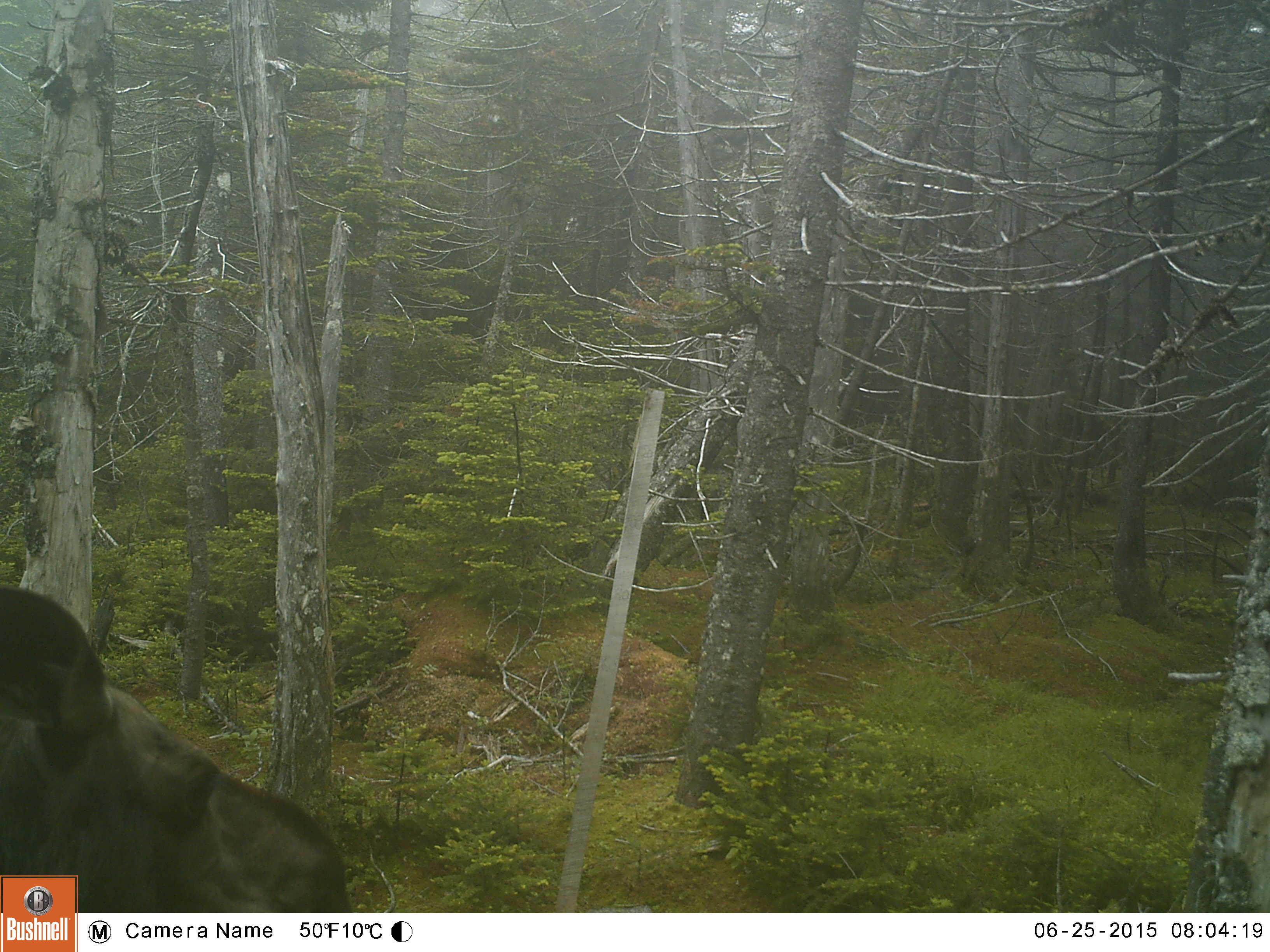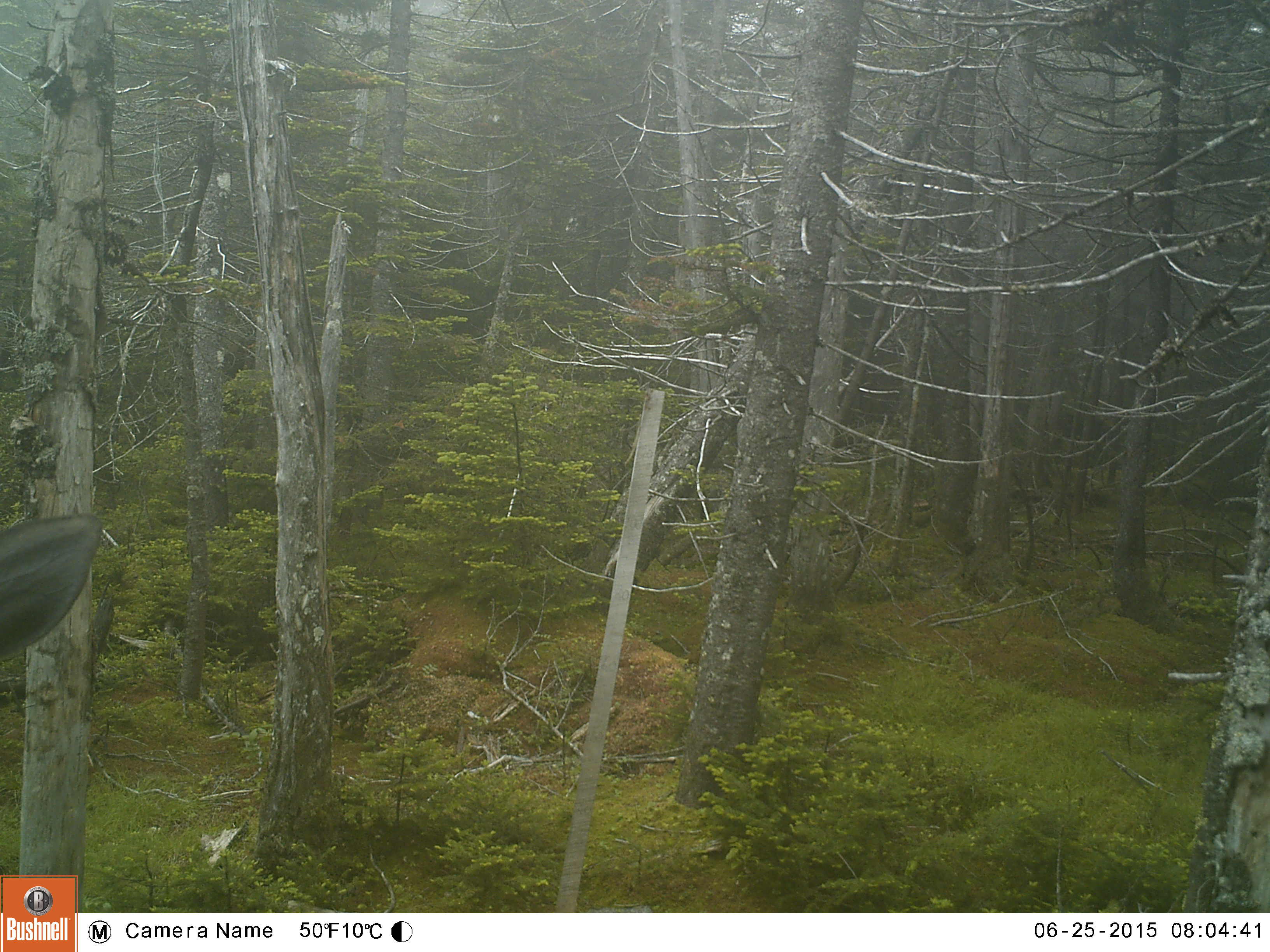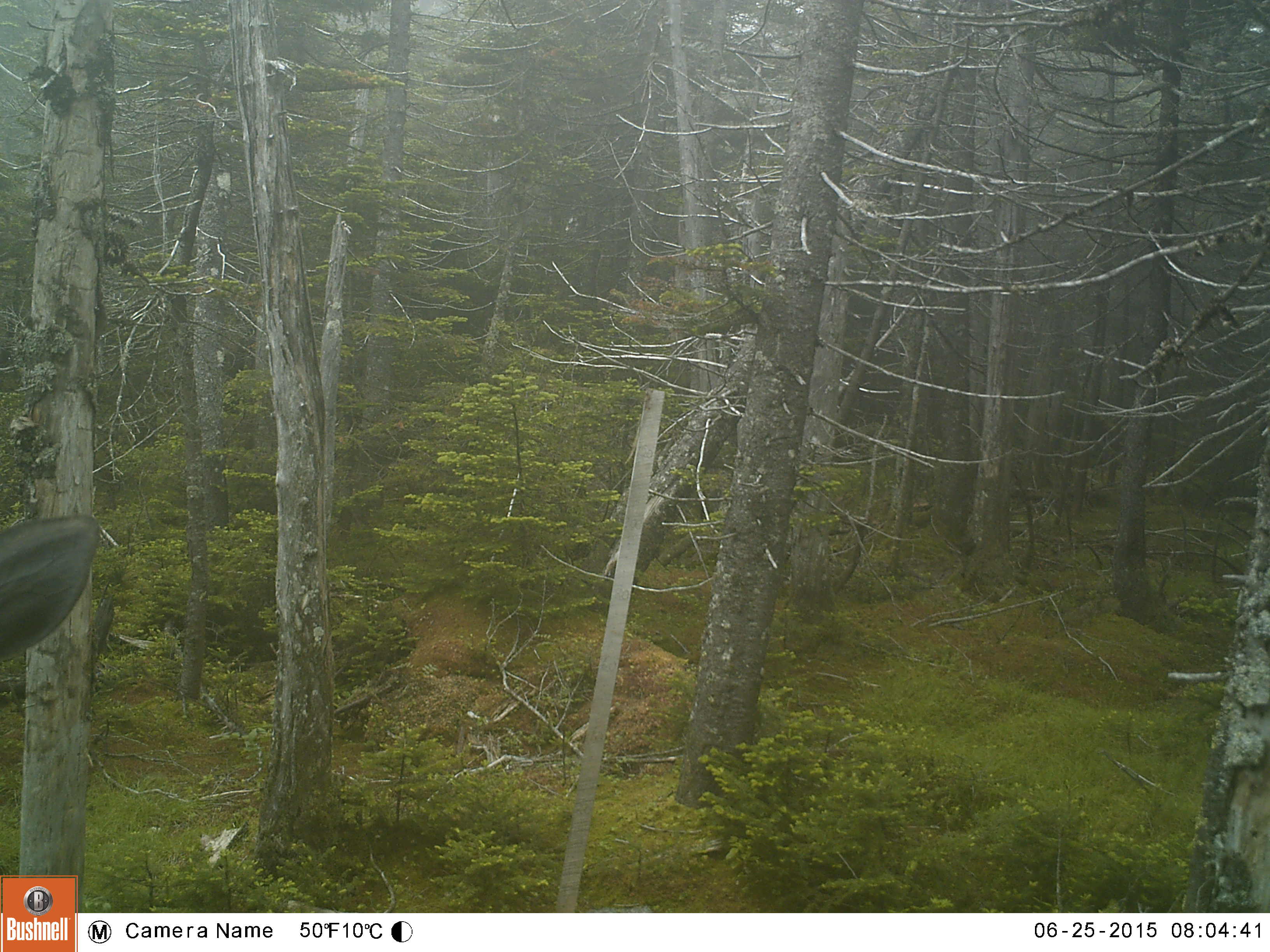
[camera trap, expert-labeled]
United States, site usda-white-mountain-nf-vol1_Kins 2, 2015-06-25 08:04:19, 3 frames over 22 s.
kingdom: Animalia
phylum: Chordata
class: Mammalia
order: Artiodactyla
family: Cervidae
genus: Alces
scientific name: Alces alces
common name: moose